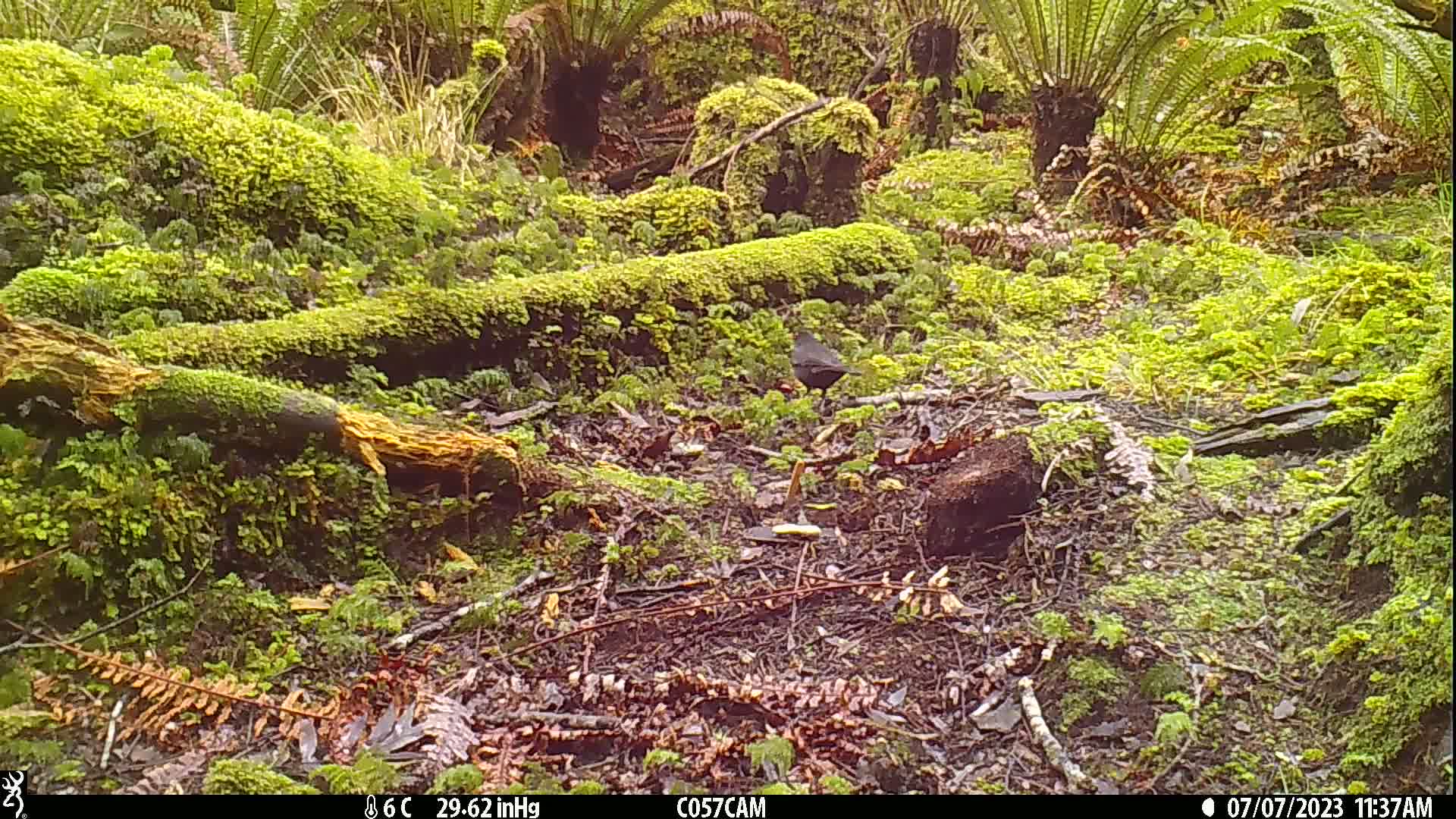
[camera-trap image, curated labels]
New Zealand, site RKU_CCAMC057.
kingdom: Animalia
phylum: Chordata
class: Aves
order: Passeriformes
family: Turdidae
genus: Turdus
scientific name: Turdus merula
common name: eurasian blackbird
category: blackbird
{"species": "blackbird (eurasian blackbird) (Turdus merula)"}